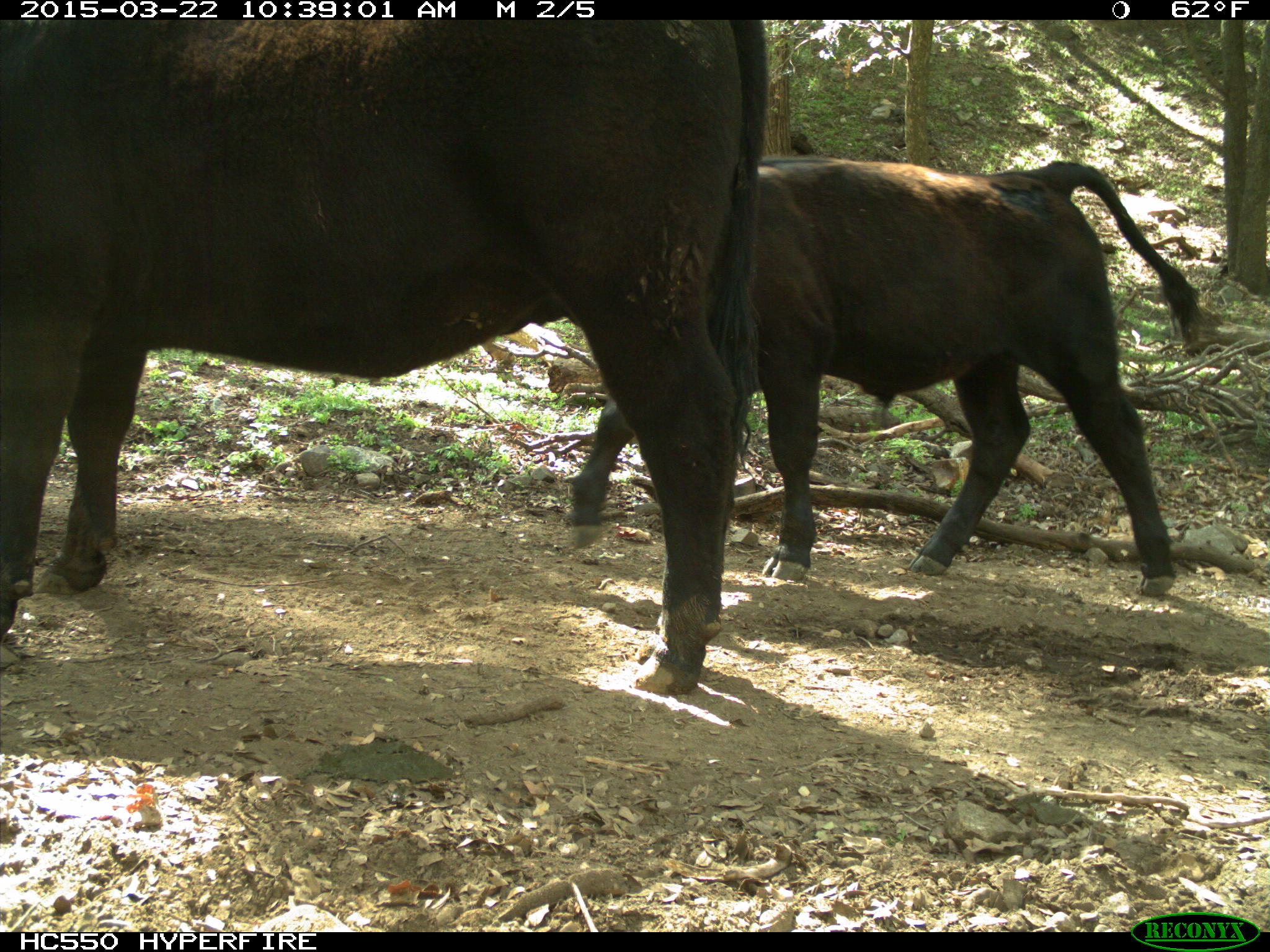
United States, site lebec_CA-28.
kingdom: Animalia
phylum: Chordata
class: Mammalia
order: Artiodactyla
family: Bovidae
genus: Bos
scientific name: Bos taurus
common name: domestic cow